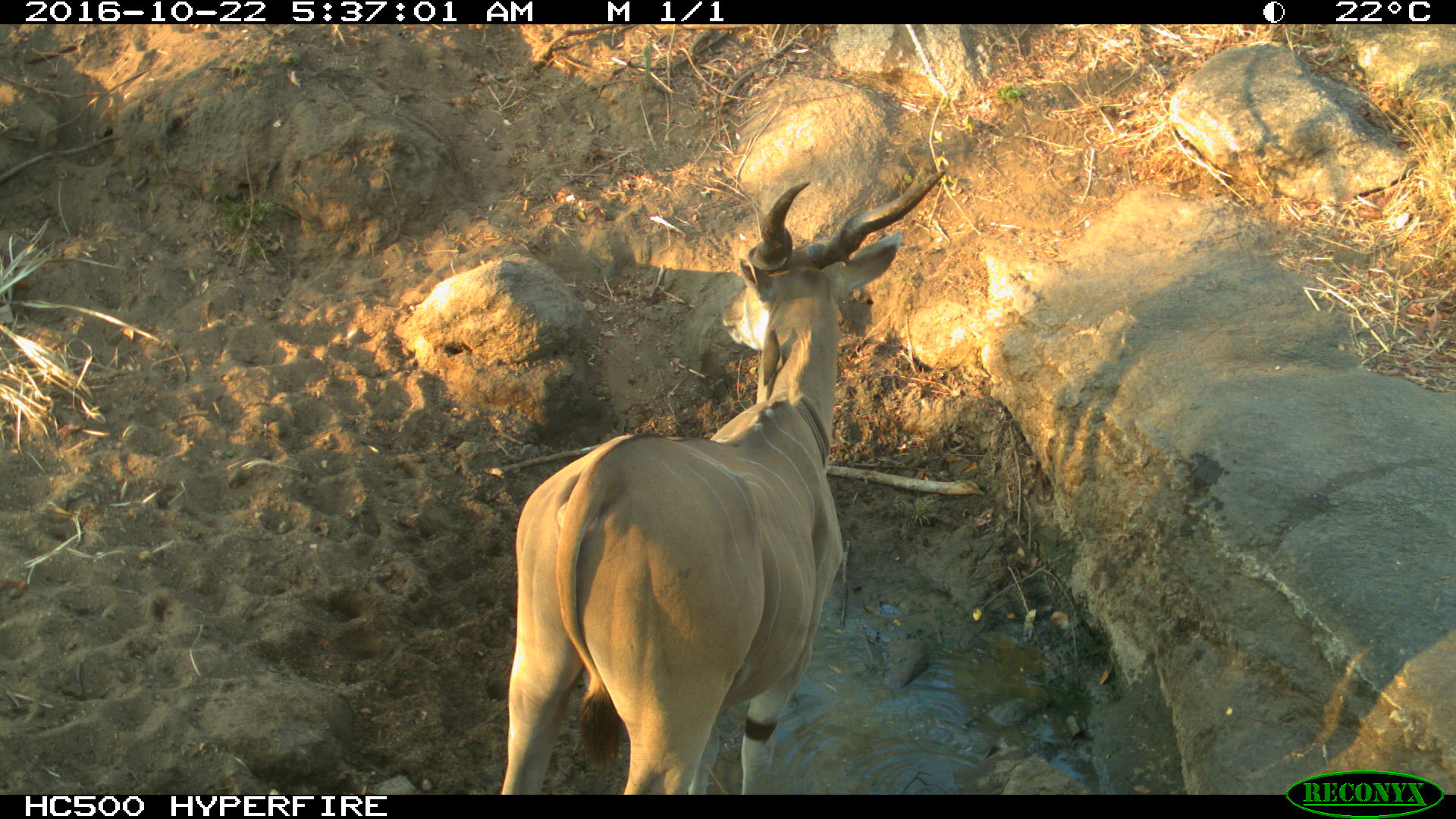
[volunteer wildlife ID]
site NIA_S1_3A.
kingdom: Animalia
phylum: Chordata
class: Mammalia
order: Artiodactyla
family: Bovidae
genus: Tragelaphus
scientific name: Tragelaphus oryx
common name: eland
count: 1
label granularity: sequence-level